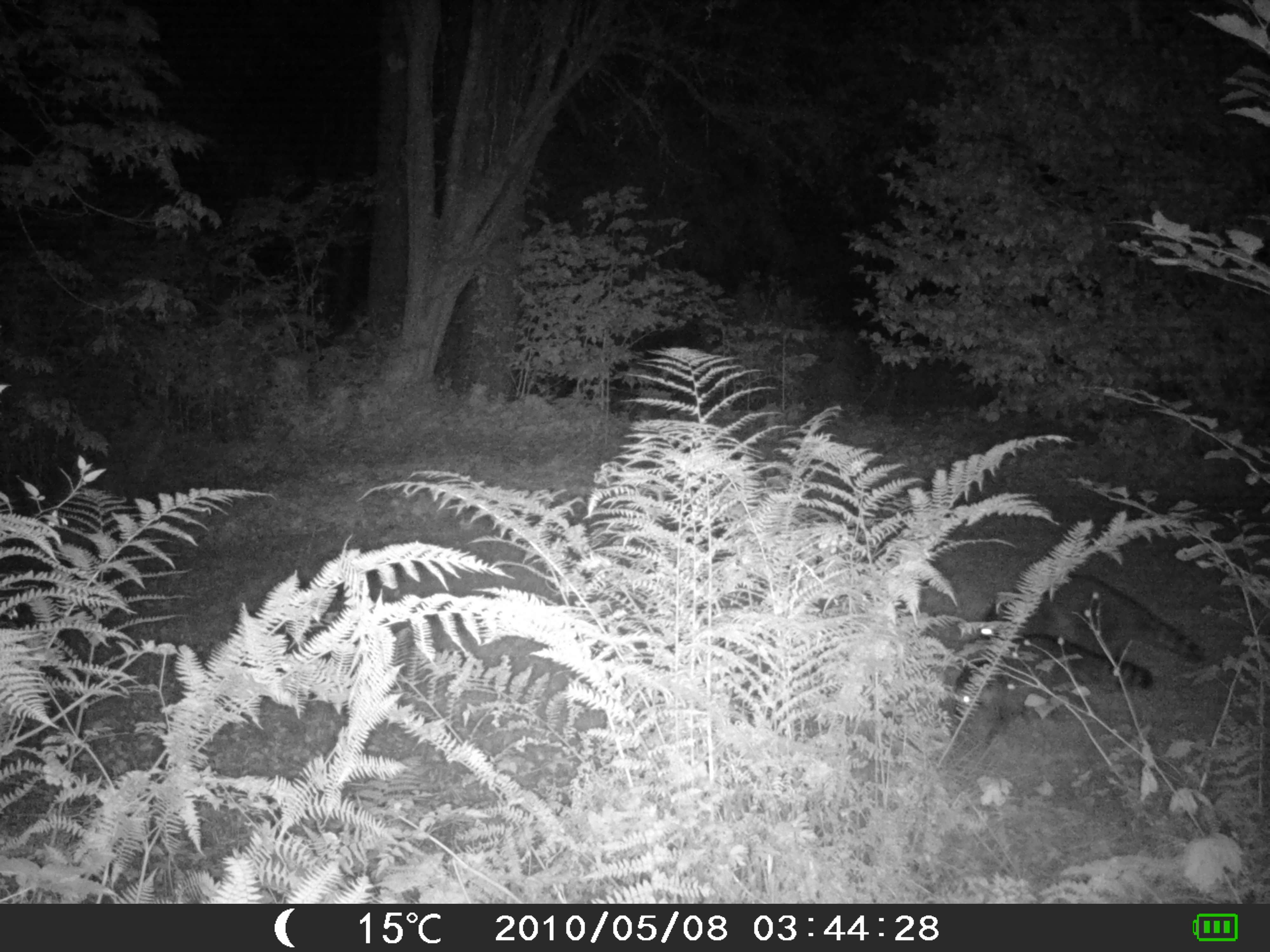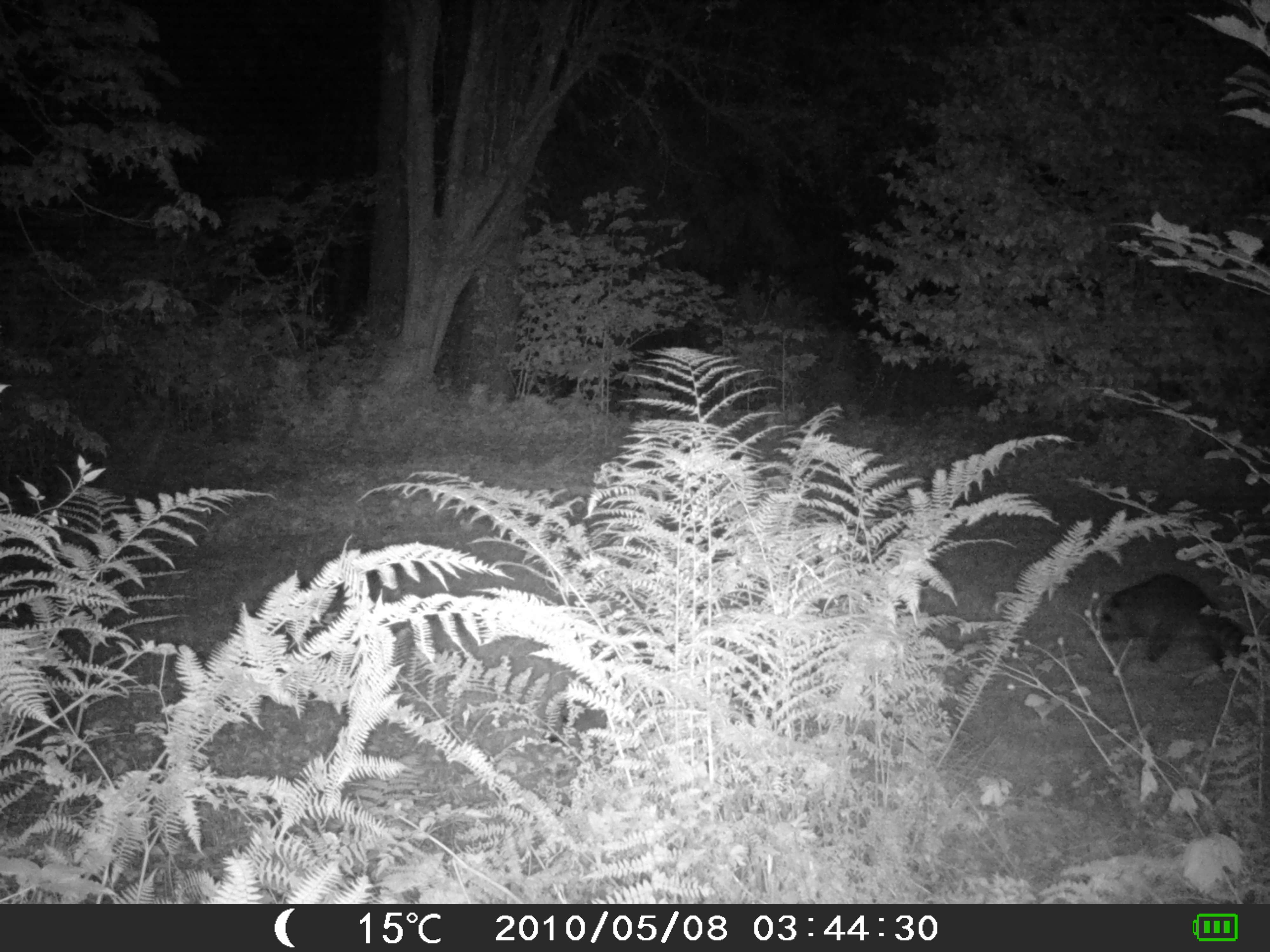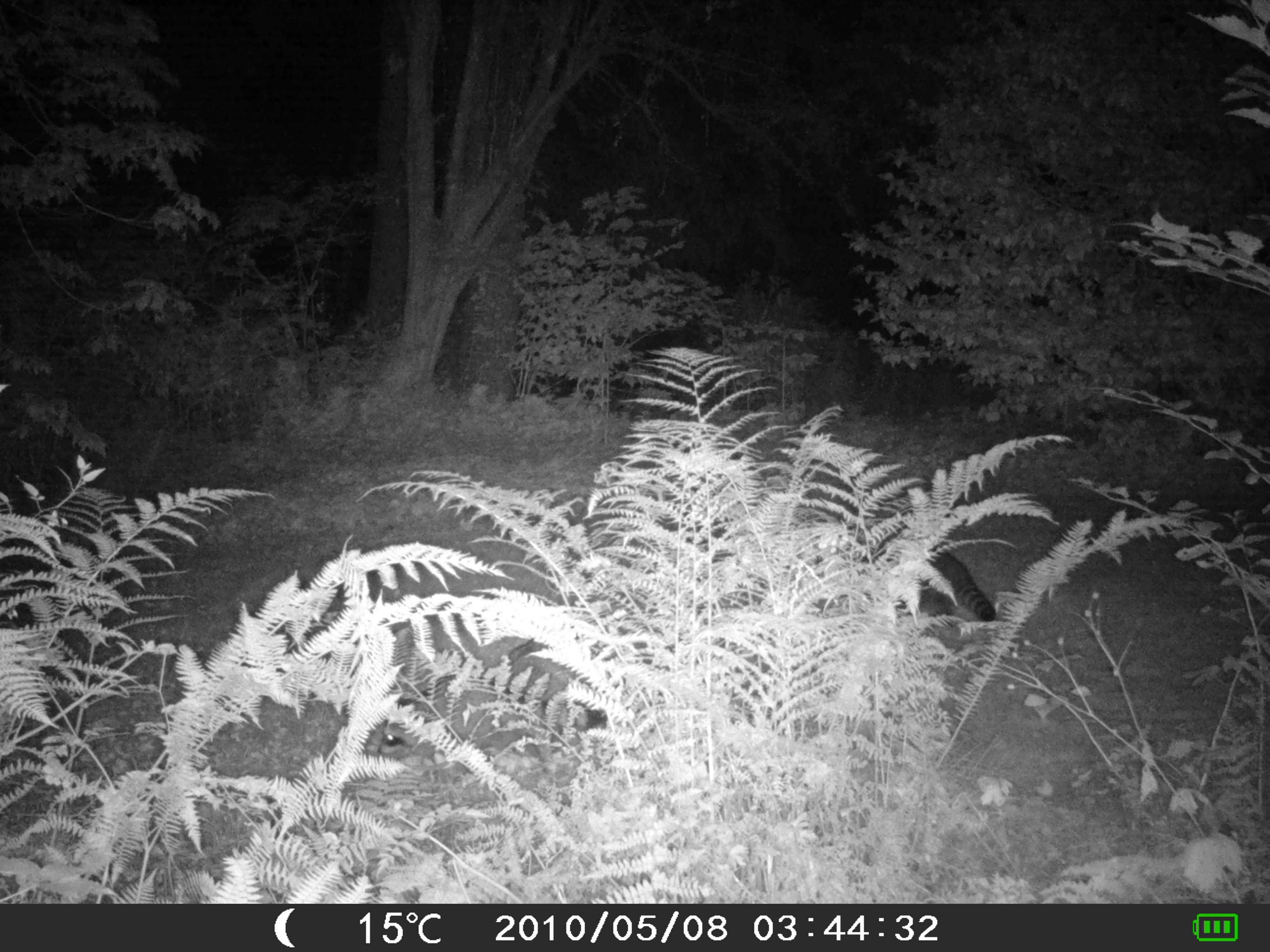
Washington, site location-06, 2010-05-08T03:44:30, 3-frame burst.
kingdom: Animalia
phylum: Chordata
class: Mammalia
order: Carnivora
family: Procyonidae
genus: Procyon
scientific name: Procyon lotor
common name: common raccoon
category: raccoon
Raccoon (common raccoon) (Procyon lotor).